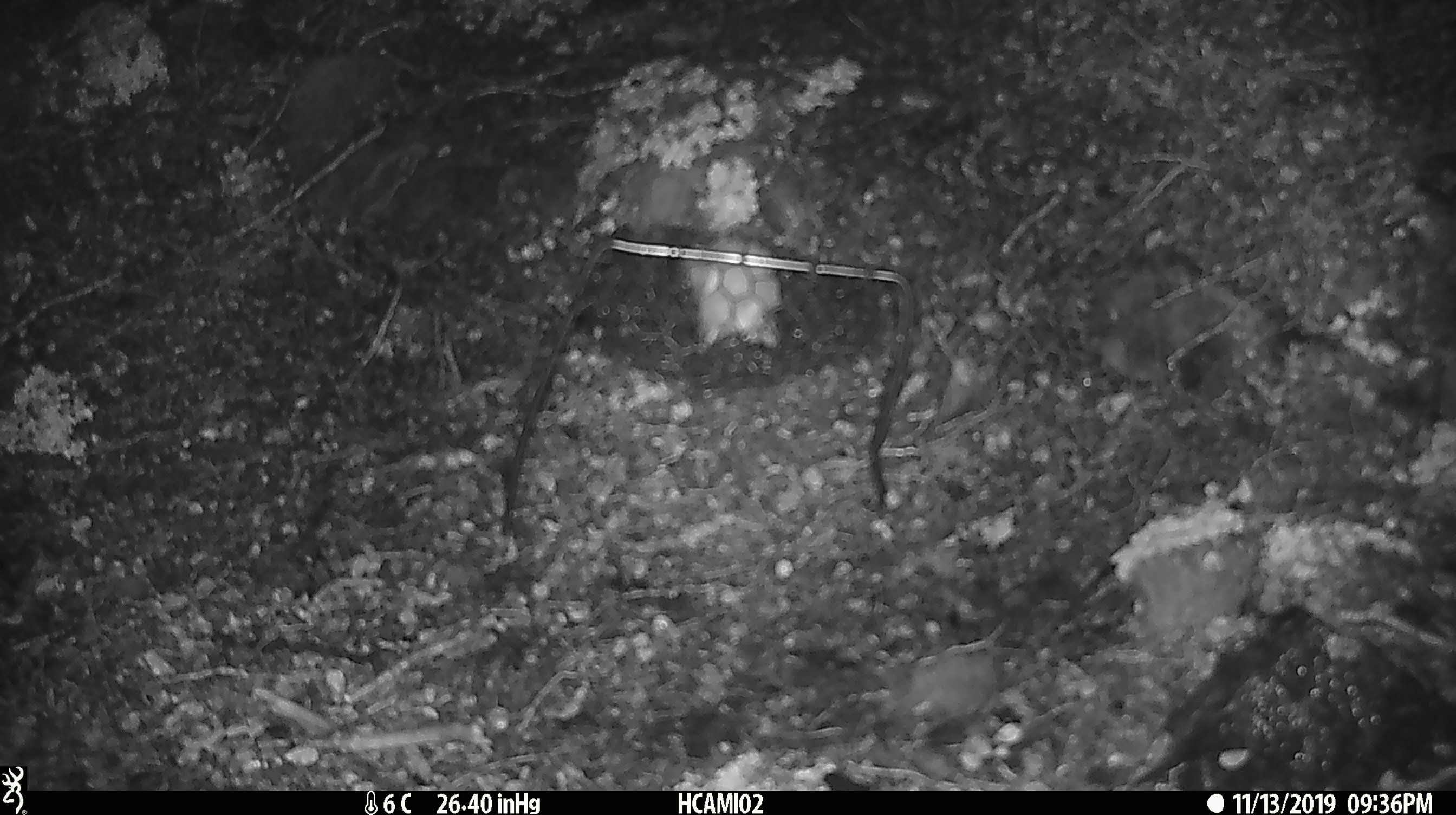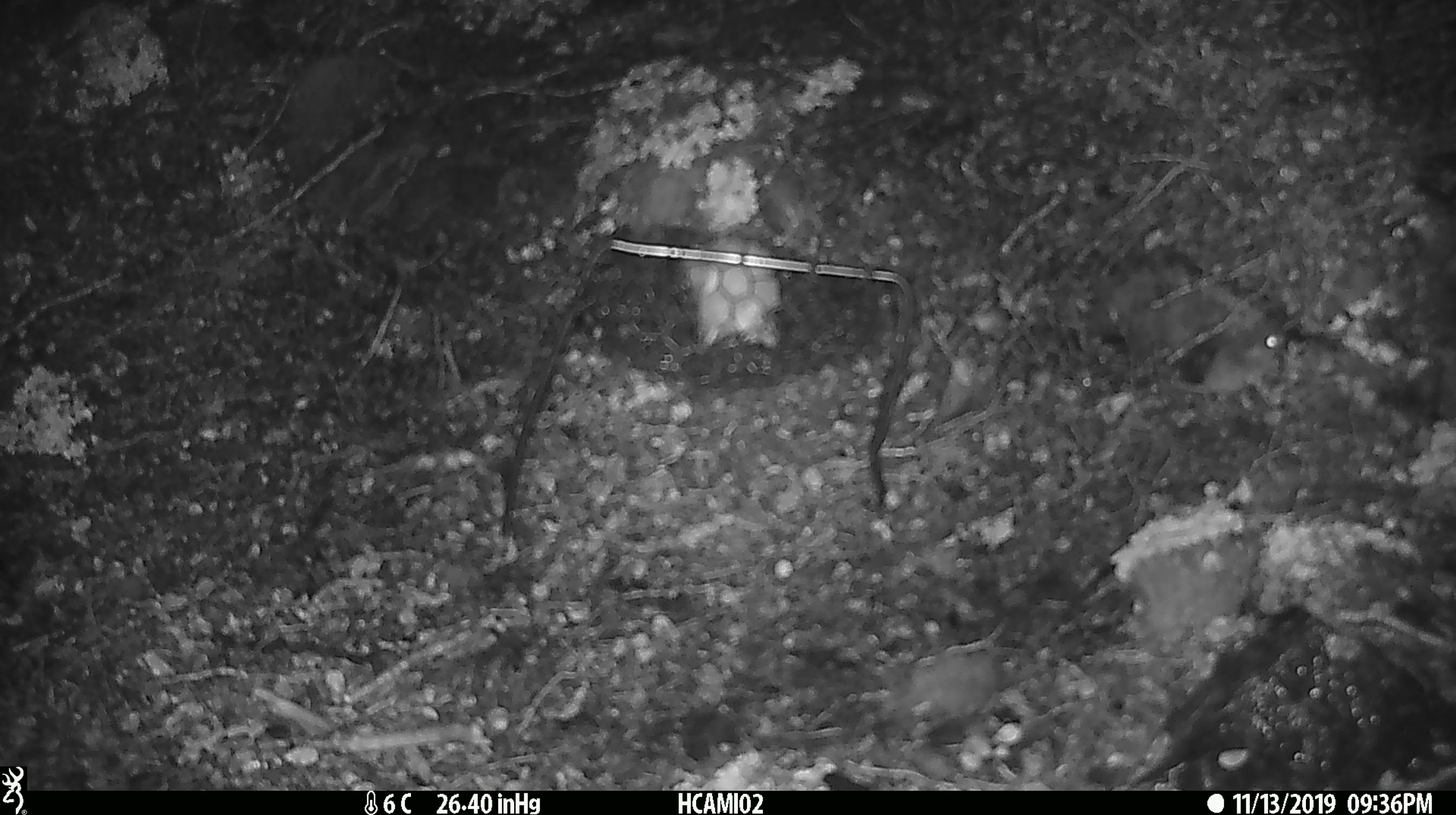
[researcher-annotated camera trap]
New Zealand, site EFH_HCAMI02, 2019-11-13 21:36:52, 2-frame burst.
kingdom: Animalia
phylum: Chordata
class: Mammalia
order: Rodentia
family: Muridae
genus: Mus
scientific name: Mus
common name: mouse